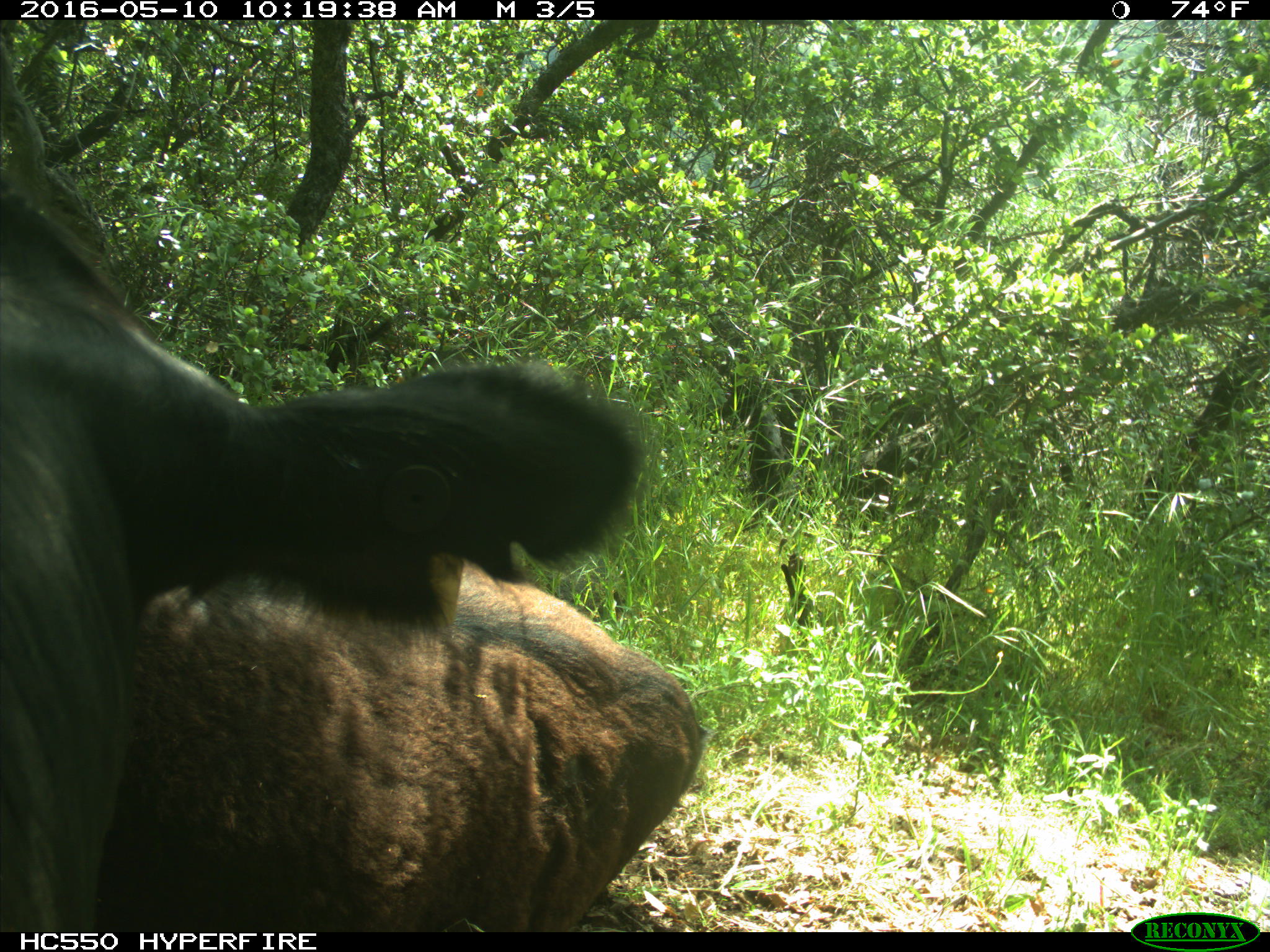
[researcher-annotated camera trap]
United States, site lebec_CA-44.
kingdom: Animalia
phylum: Chordata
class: Mammalia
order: Artiodactyla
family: Bovidae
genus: Bos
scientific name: Bos taurus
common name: domestic cow